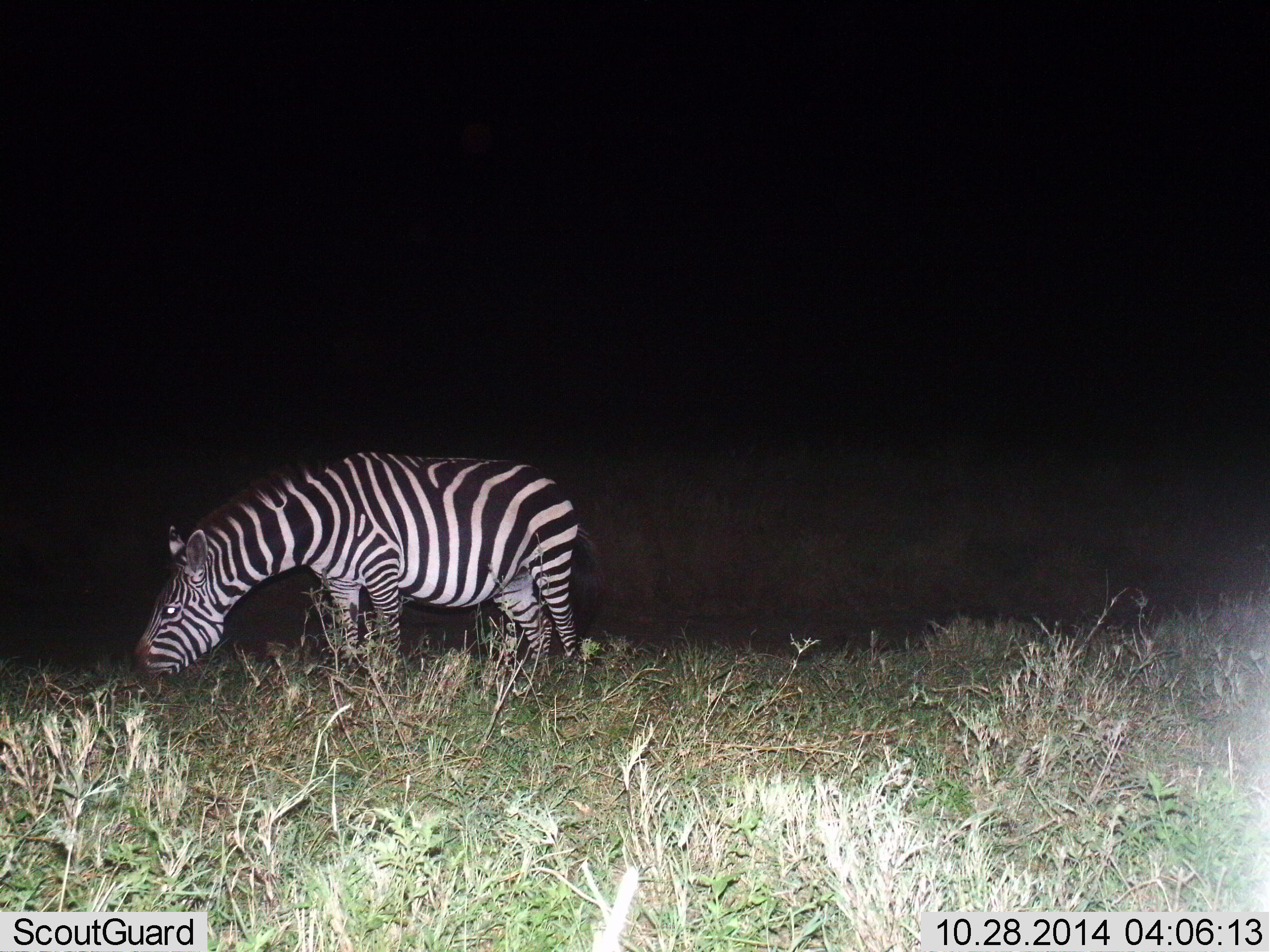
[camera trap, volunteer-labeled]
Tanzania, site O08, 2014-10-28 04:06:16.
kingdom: Animalia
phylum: Chordata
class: Mammalia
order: Perissodactyla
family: Equidae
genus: Equus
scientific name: Equus quagga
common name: plains zebra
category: zebra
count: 1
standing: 40%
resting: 0%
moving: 0%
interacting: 0%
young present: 0%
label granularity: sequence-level